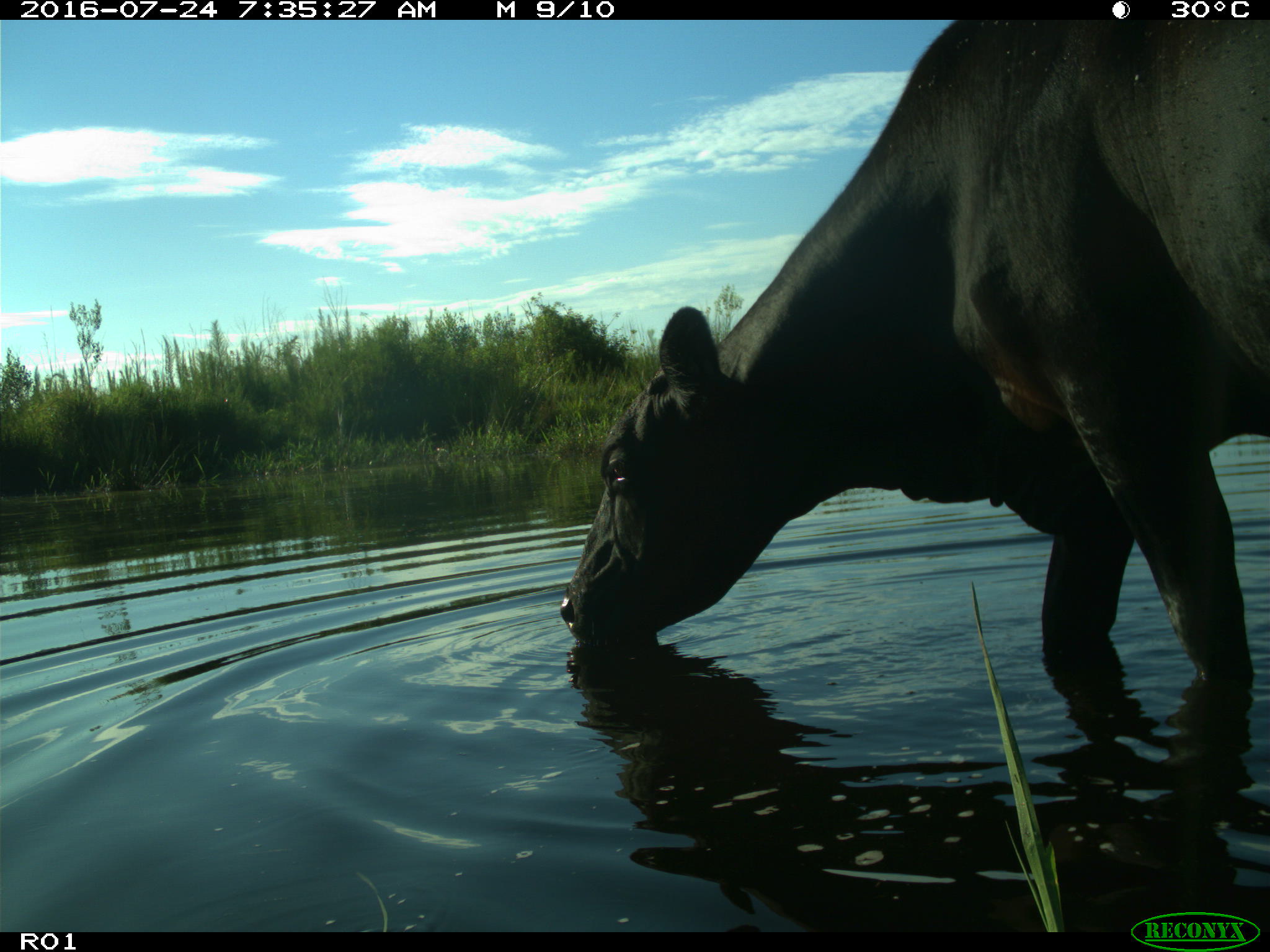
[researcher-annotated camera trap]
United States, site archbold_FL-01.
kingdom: Animalia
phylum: Chordata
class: Mammalia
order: Artiodactyla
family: Bovidae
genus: Bos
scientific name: Bos taurus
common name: domestic cow